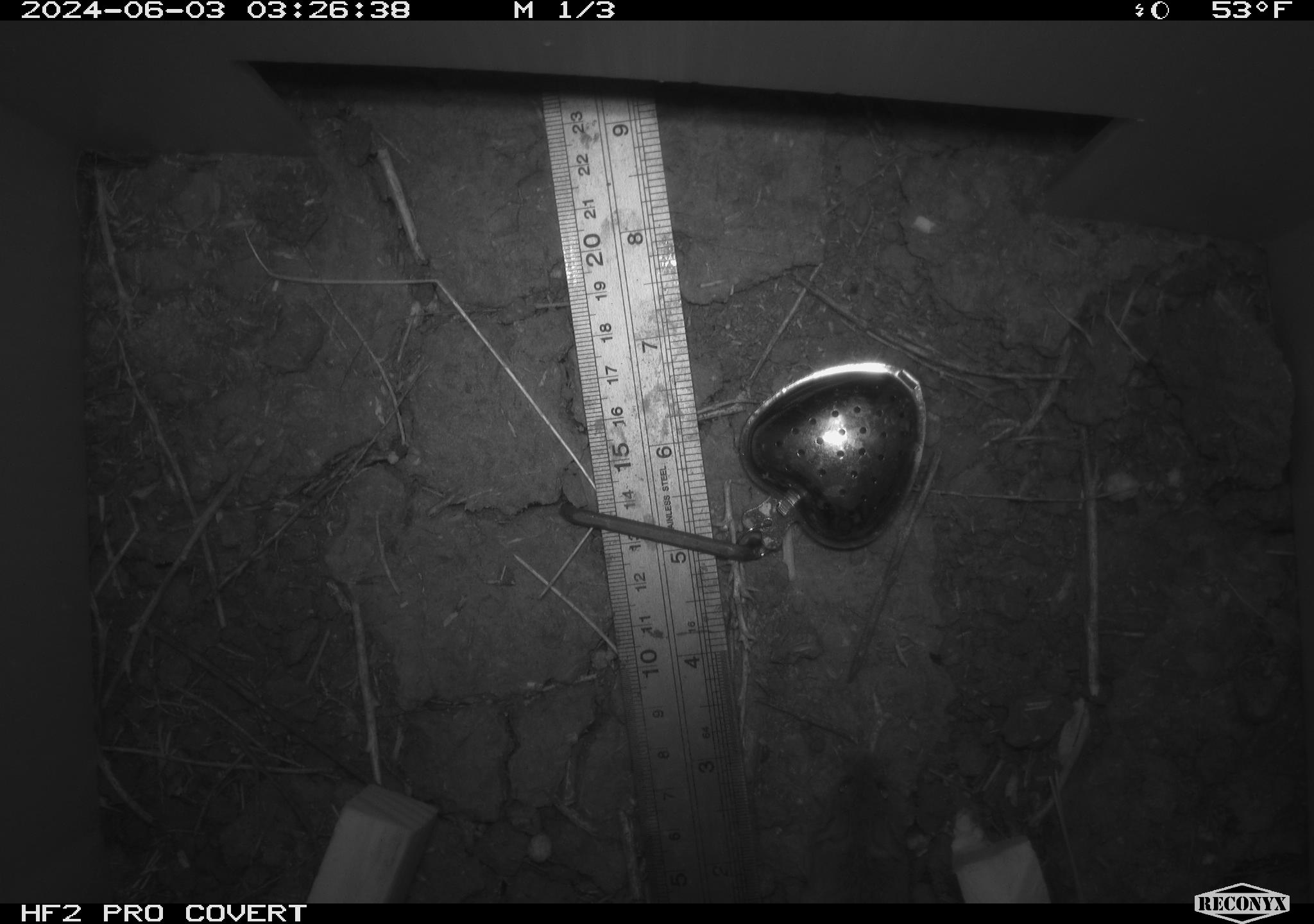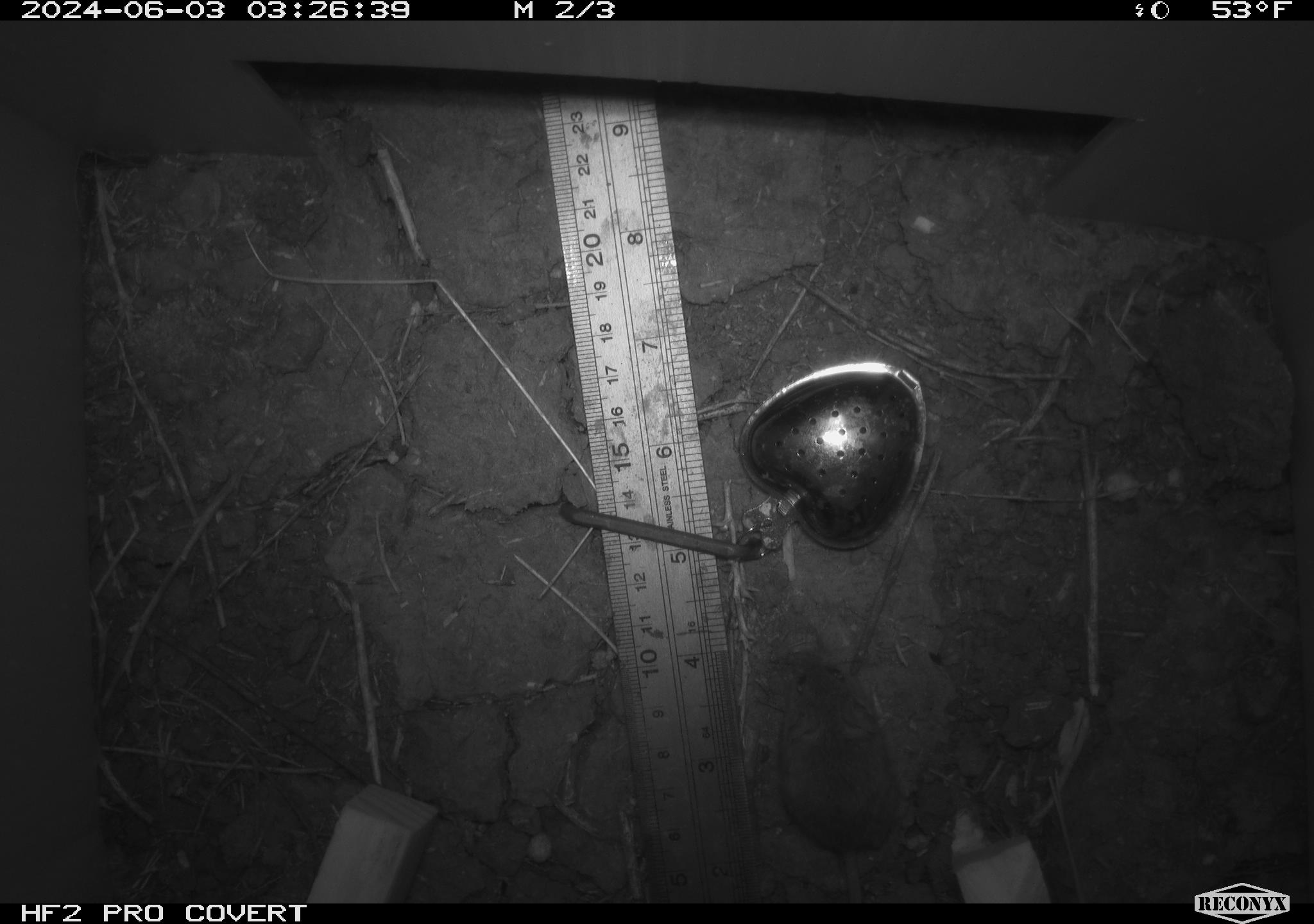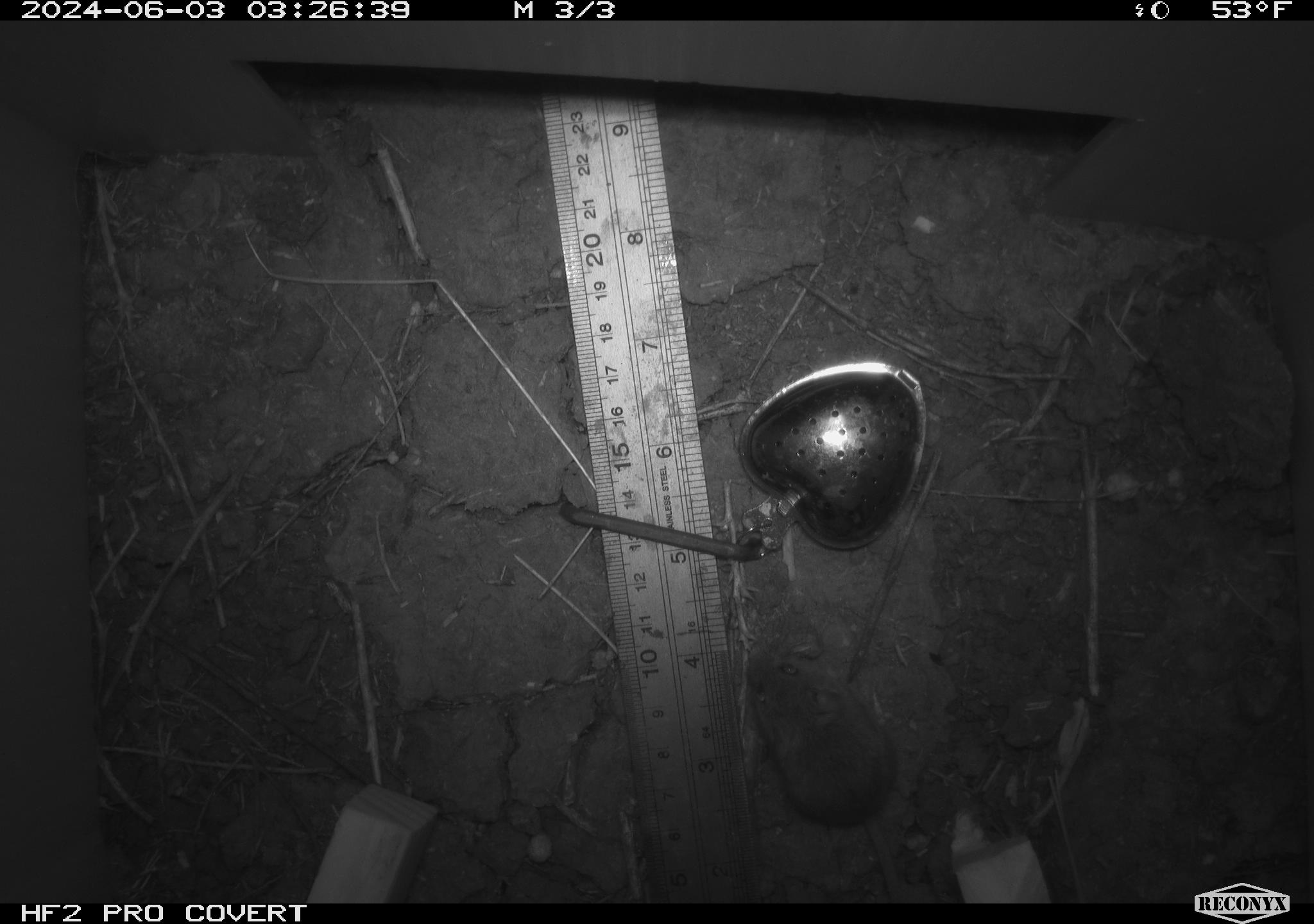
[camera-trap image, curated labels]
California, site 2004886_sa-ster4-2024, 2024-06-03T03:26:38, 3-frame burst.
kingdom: Animalia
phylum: Chordata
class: Mammalia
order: Rodentia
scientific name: Rodentia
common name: mouse species